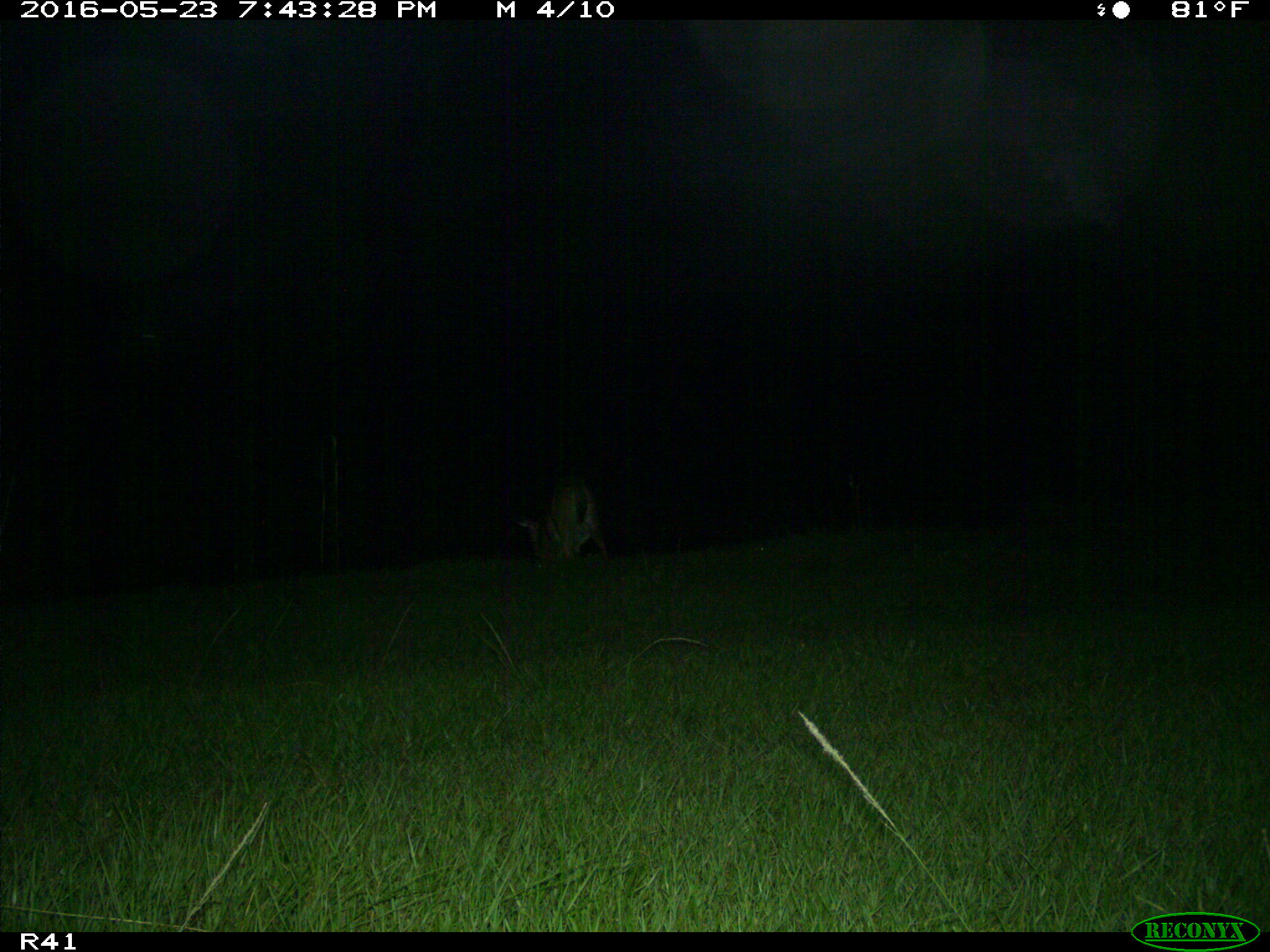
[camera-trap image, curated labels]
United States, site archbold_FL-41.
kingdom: Animalia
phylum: Chordata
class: Mammalia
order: Artiodactyla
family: Cervidae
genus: Odocoileus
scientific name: Odocoileus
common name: deer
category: unidentified deer